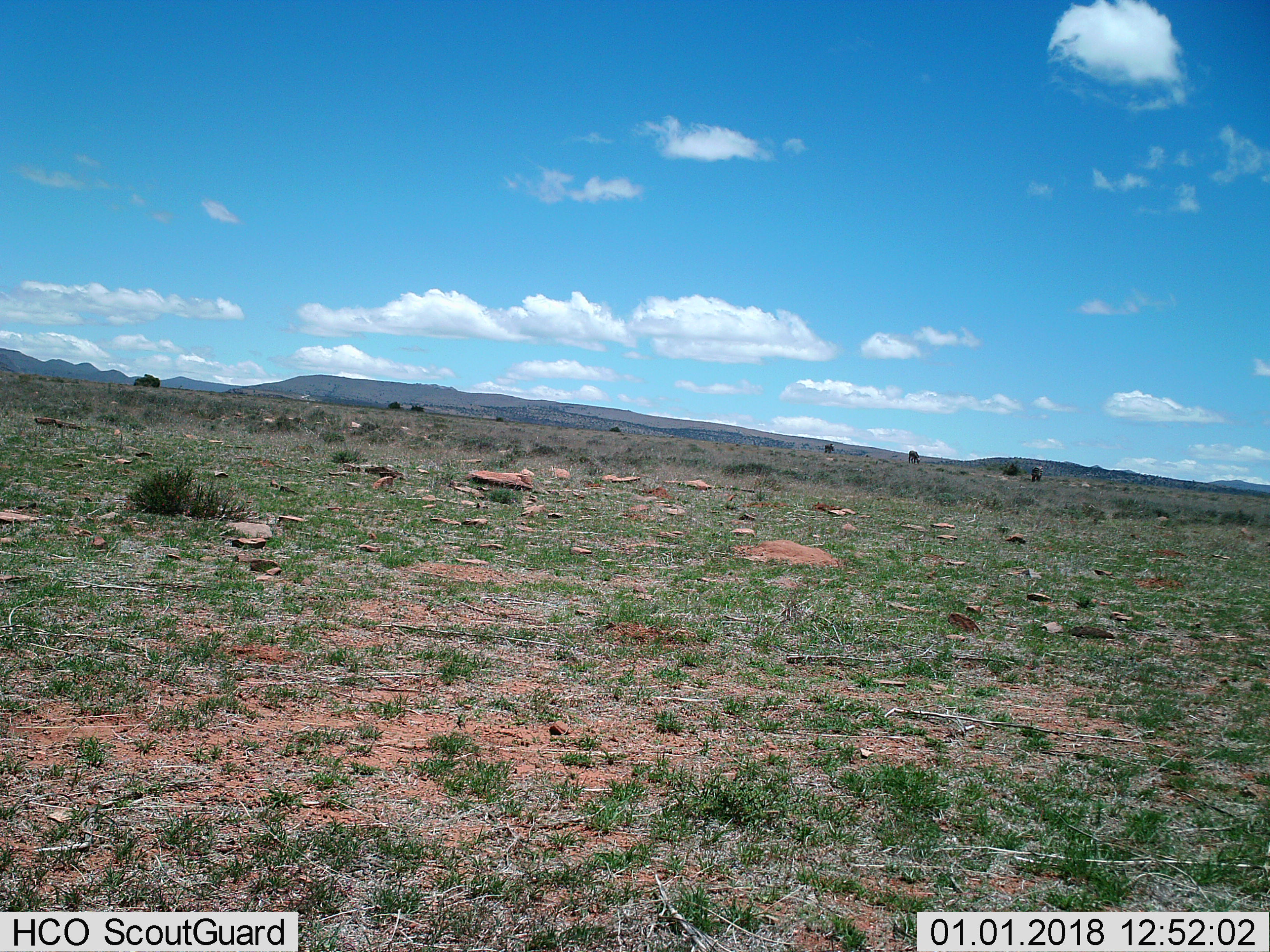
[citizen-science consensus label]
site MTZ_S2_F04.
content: unidentified animal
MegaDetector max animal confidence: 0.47